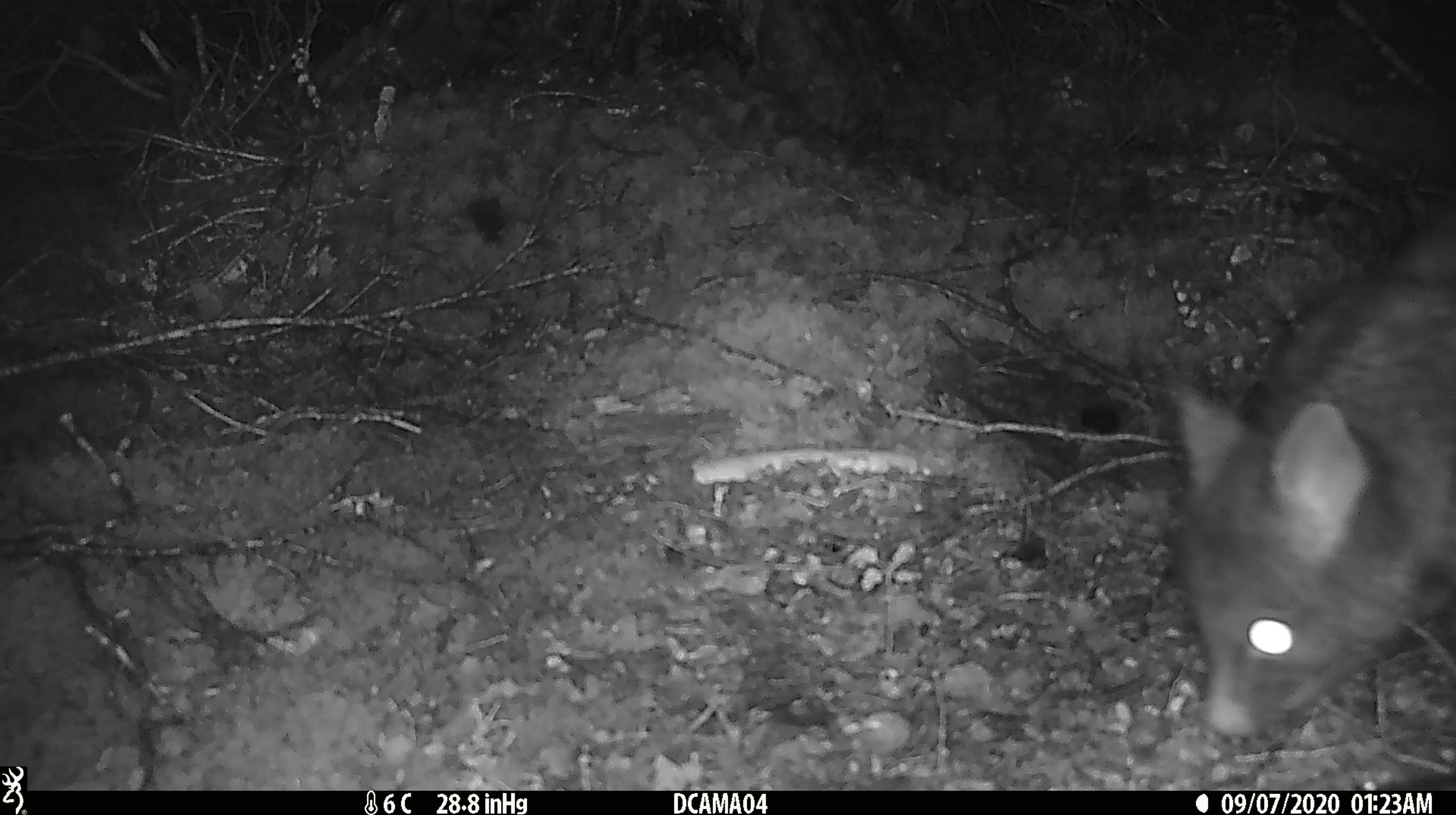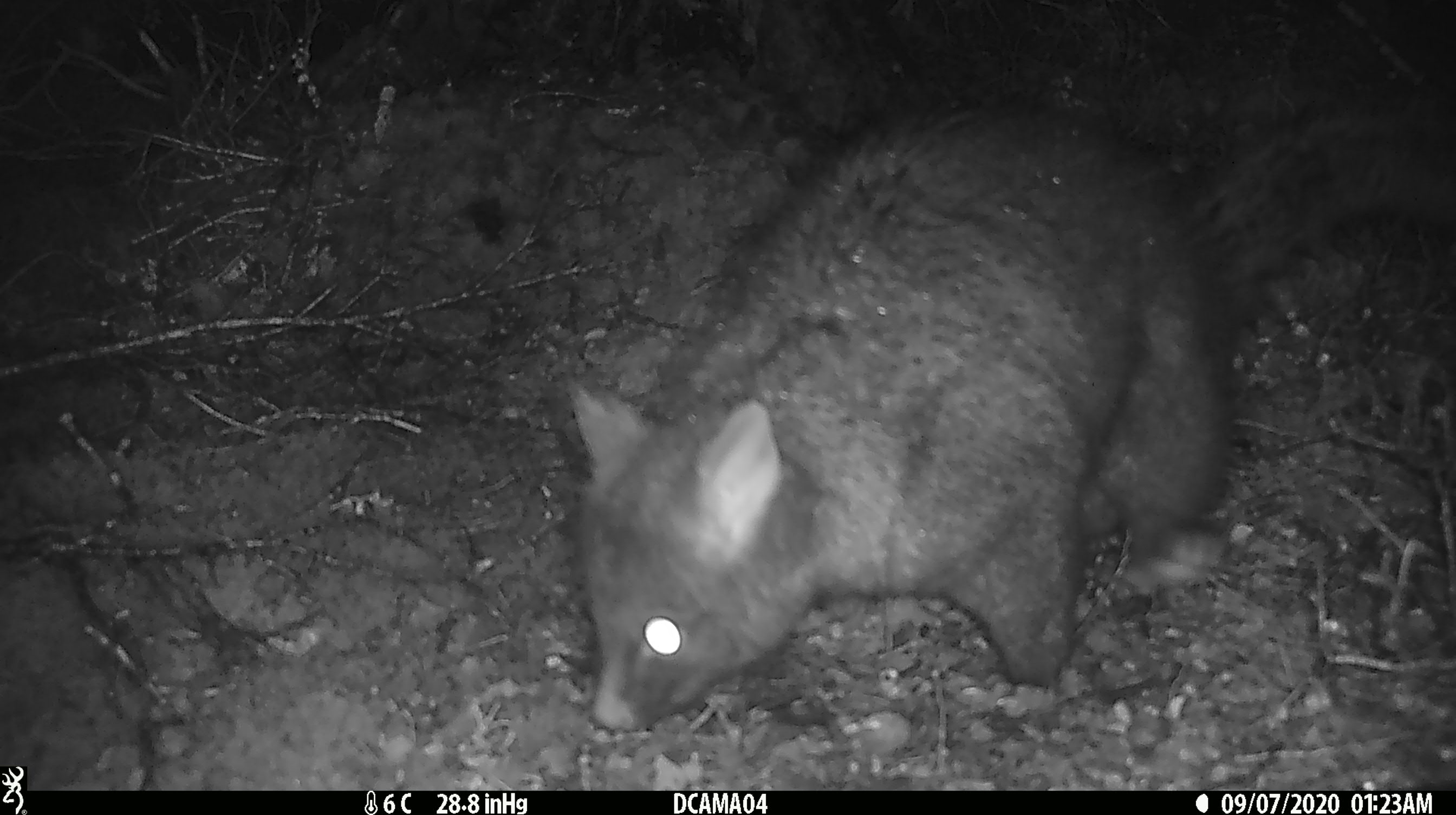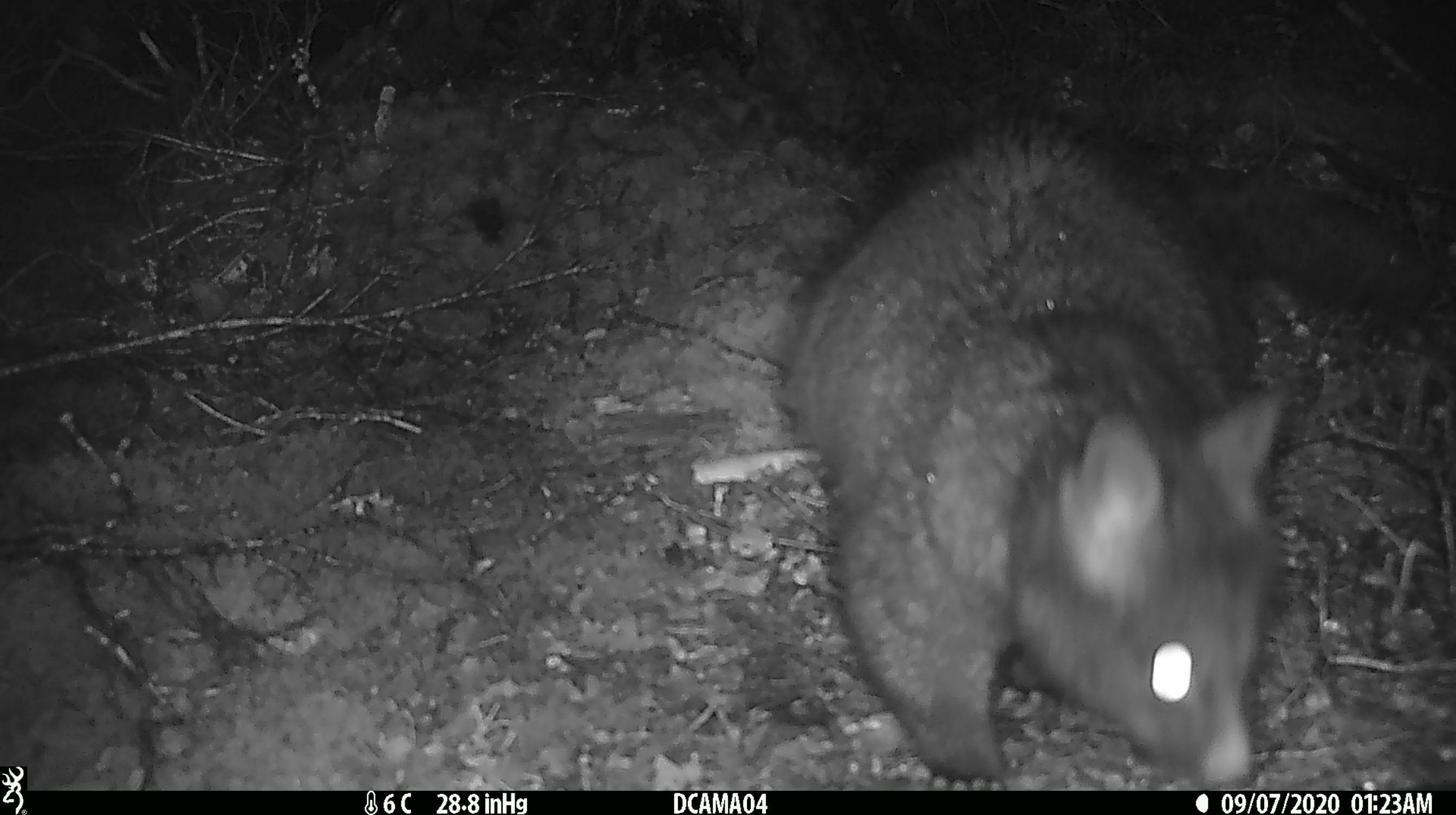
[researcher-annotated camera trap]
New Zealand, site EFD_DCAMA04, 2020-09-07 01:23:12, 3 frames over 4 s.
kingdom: Animalia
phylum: Chordata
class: Mammalia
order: Diprotodontia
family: Phalangeridae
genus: Trichosurus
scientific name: Trichosurus vulpecula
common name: common brushtail possum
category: possum